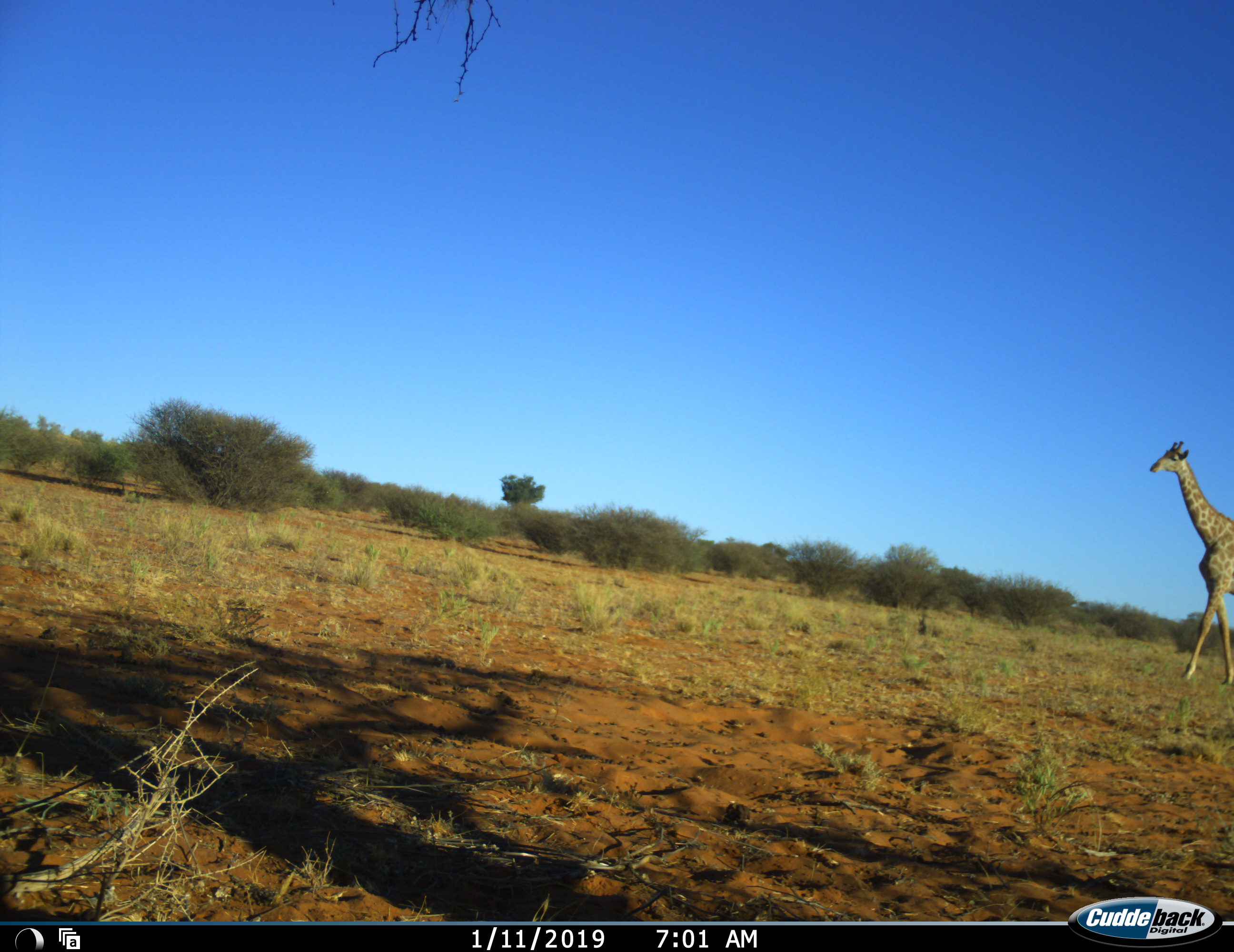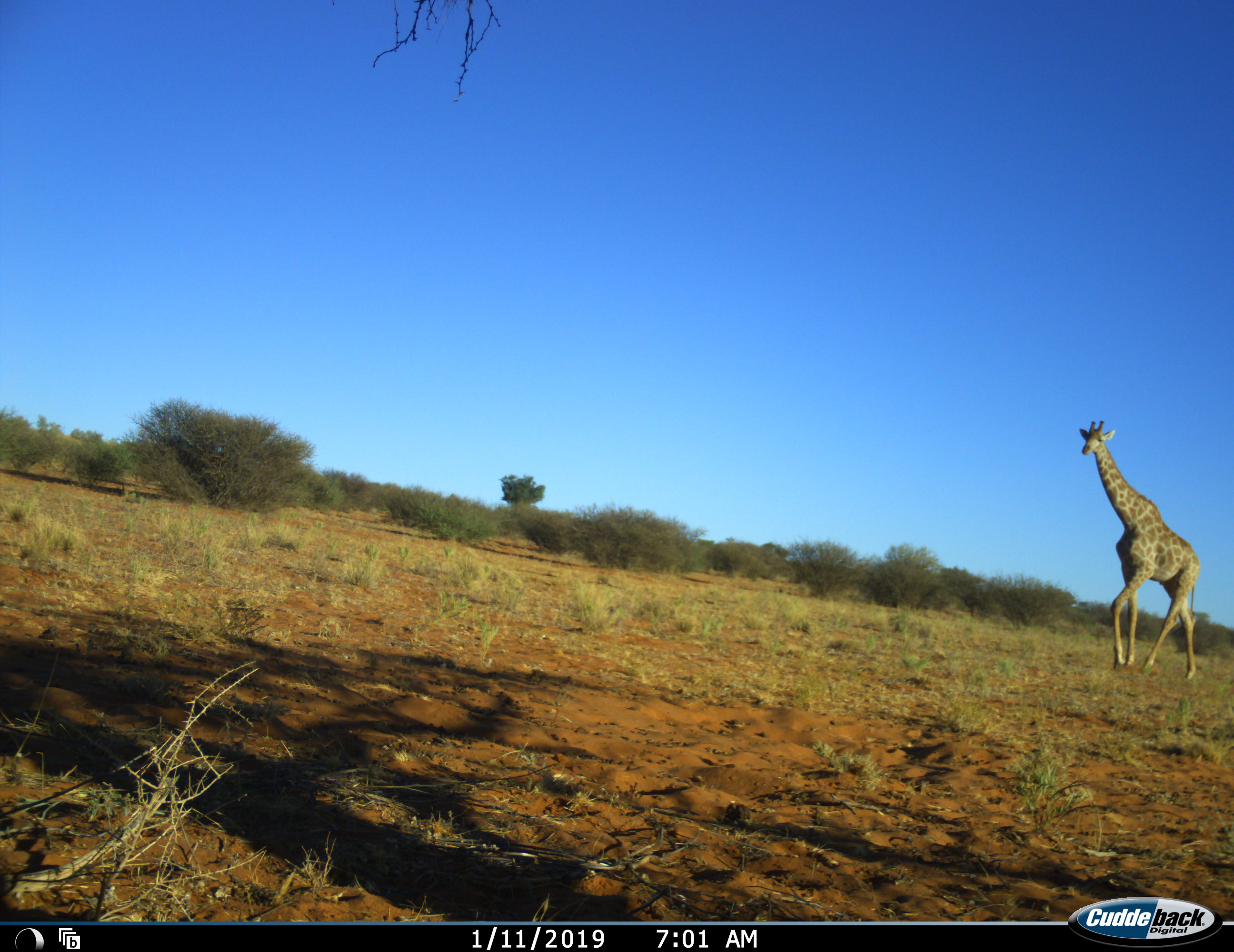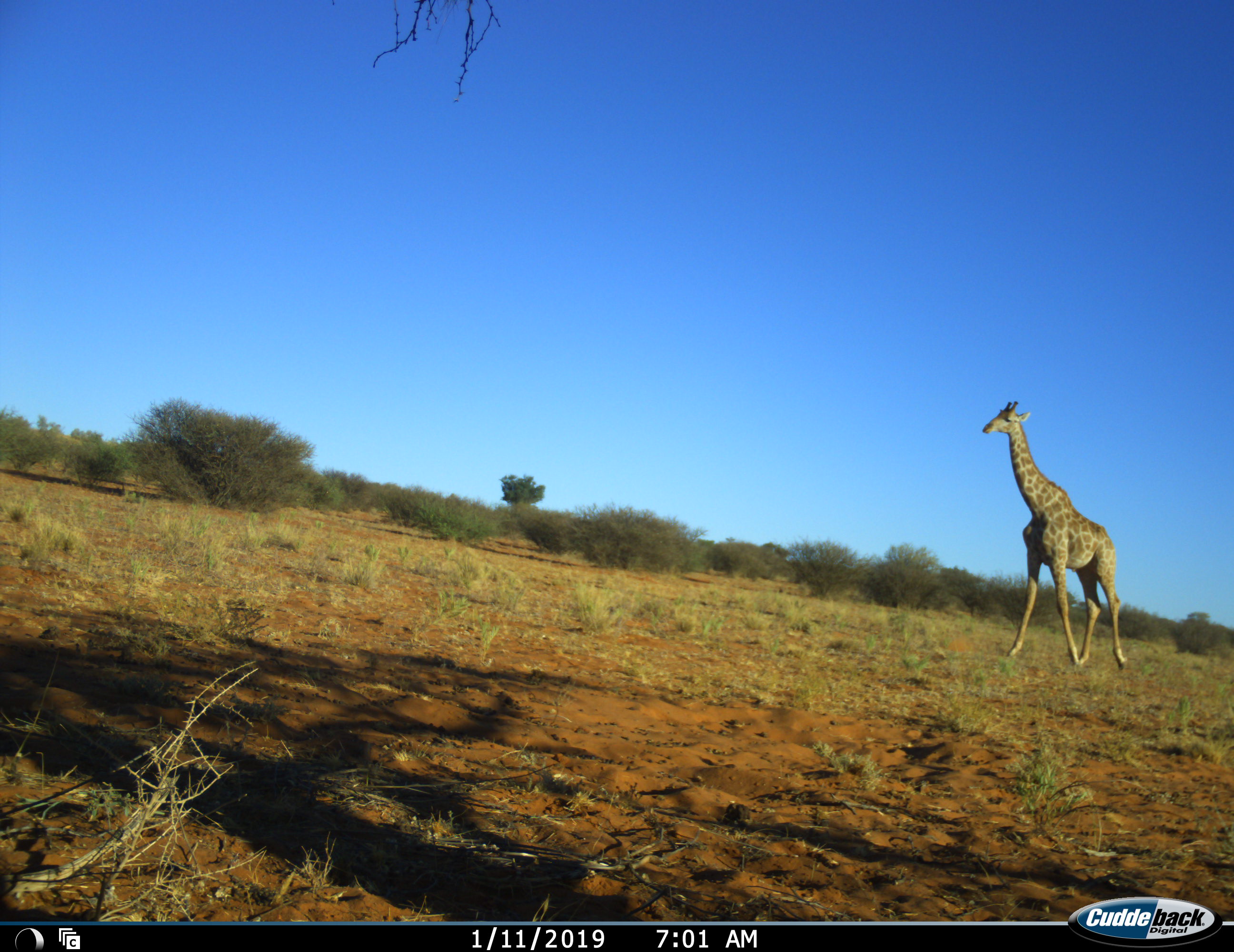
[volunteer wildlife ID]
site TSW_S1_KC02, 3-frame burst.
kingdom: Animalia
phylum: Chordata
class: Mammalia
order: Artiodactyla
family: Giraffidae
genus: Giraffa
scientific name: Giraffa camelopardalis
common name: giraffe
Giraffe (Giraffa camelopardalis), count 1. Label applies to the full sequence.